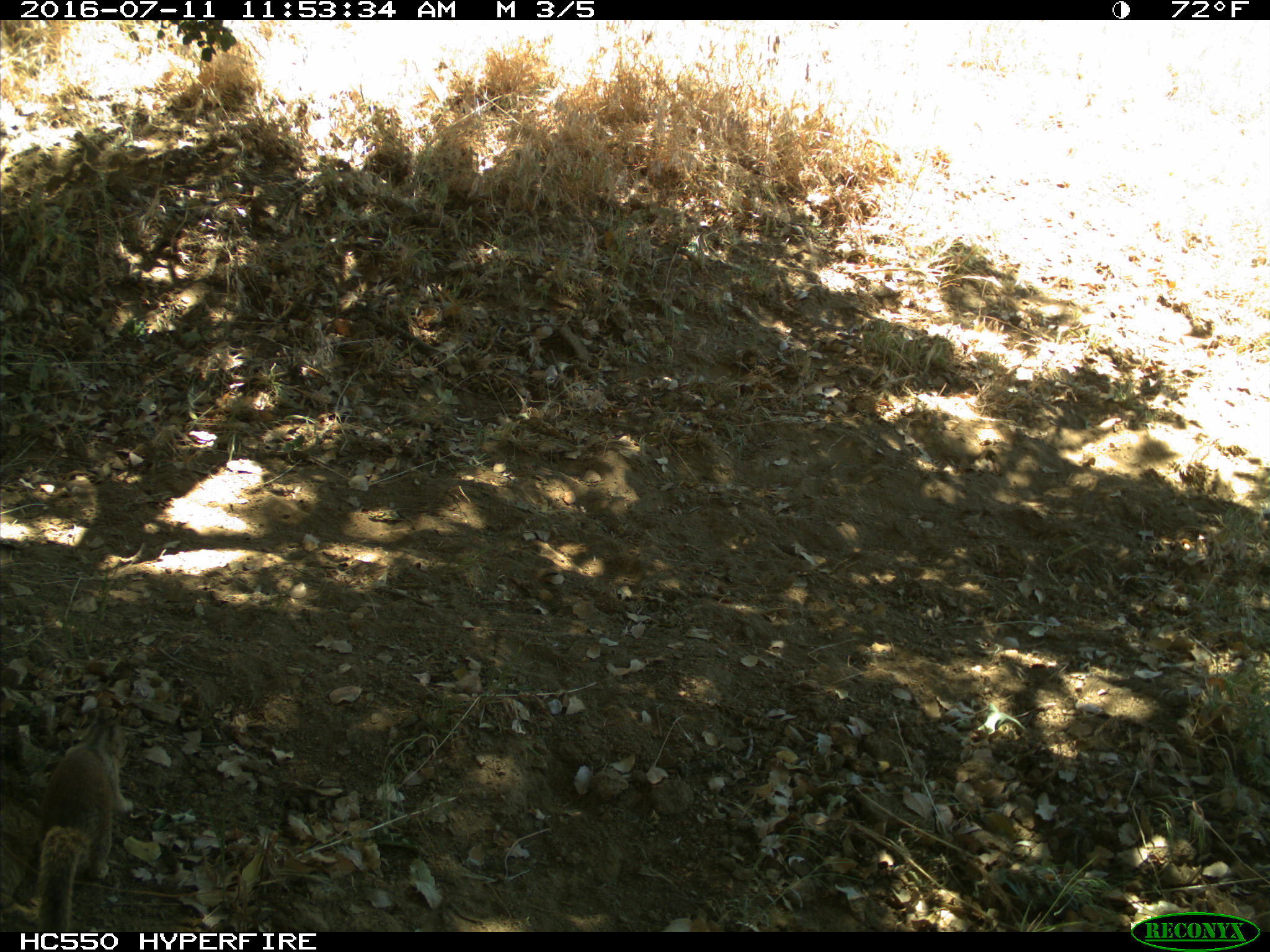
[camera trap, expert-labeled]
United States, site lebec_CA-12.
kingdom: Animalia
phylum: Chordata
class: Mammalia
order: Rodentia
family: Sciuridae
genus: Otospermophilus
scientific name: Otospermophilus beecheyi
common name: california ground squirrel